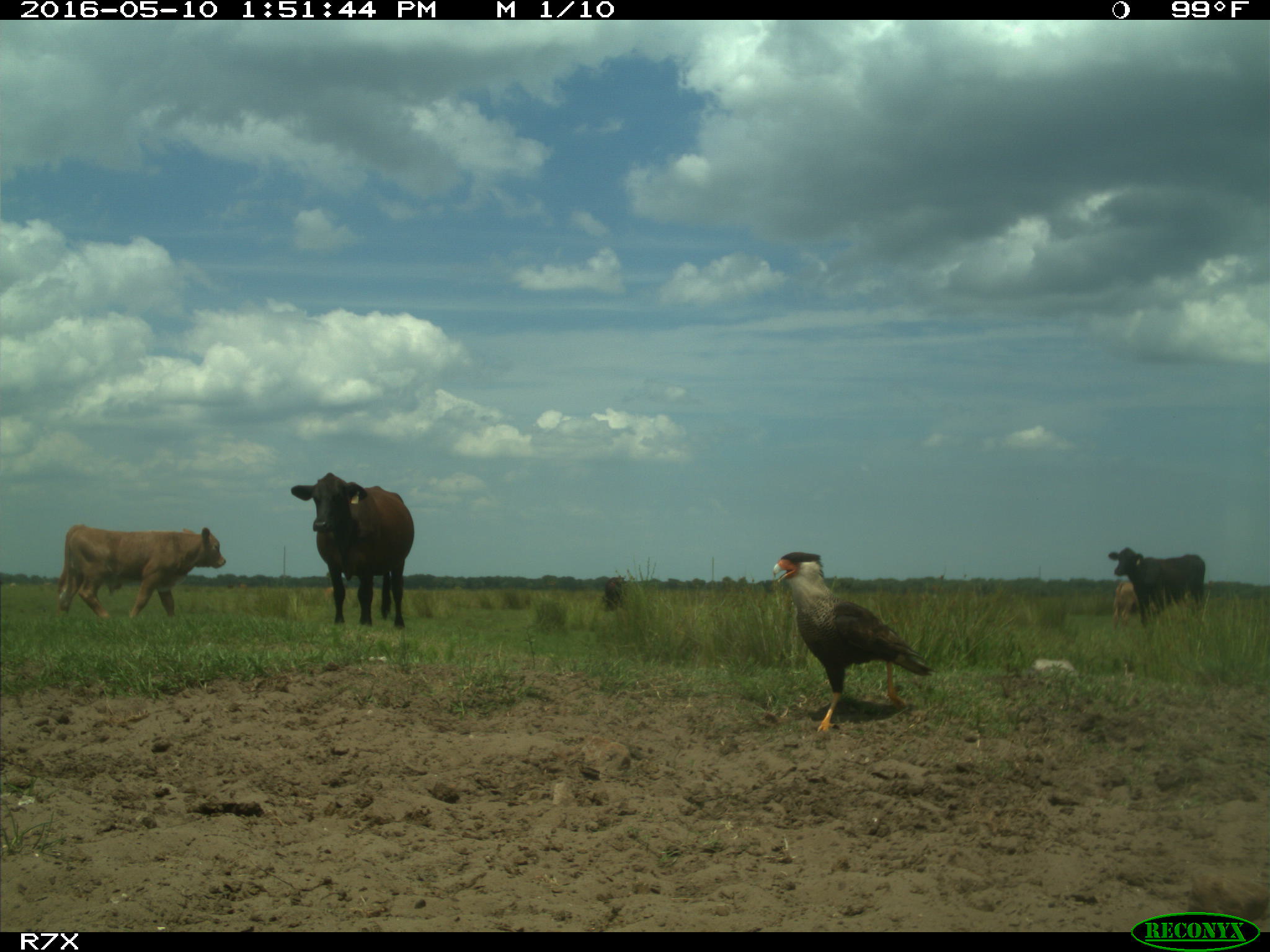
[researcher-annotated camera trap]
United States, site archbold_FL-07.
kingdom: Animalia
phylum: Chordata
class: Mammalia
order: Artiodactyla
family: Bovidae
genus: Bos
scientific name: Bos taurus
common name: domestic cow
Bos taurus (domestic cow).